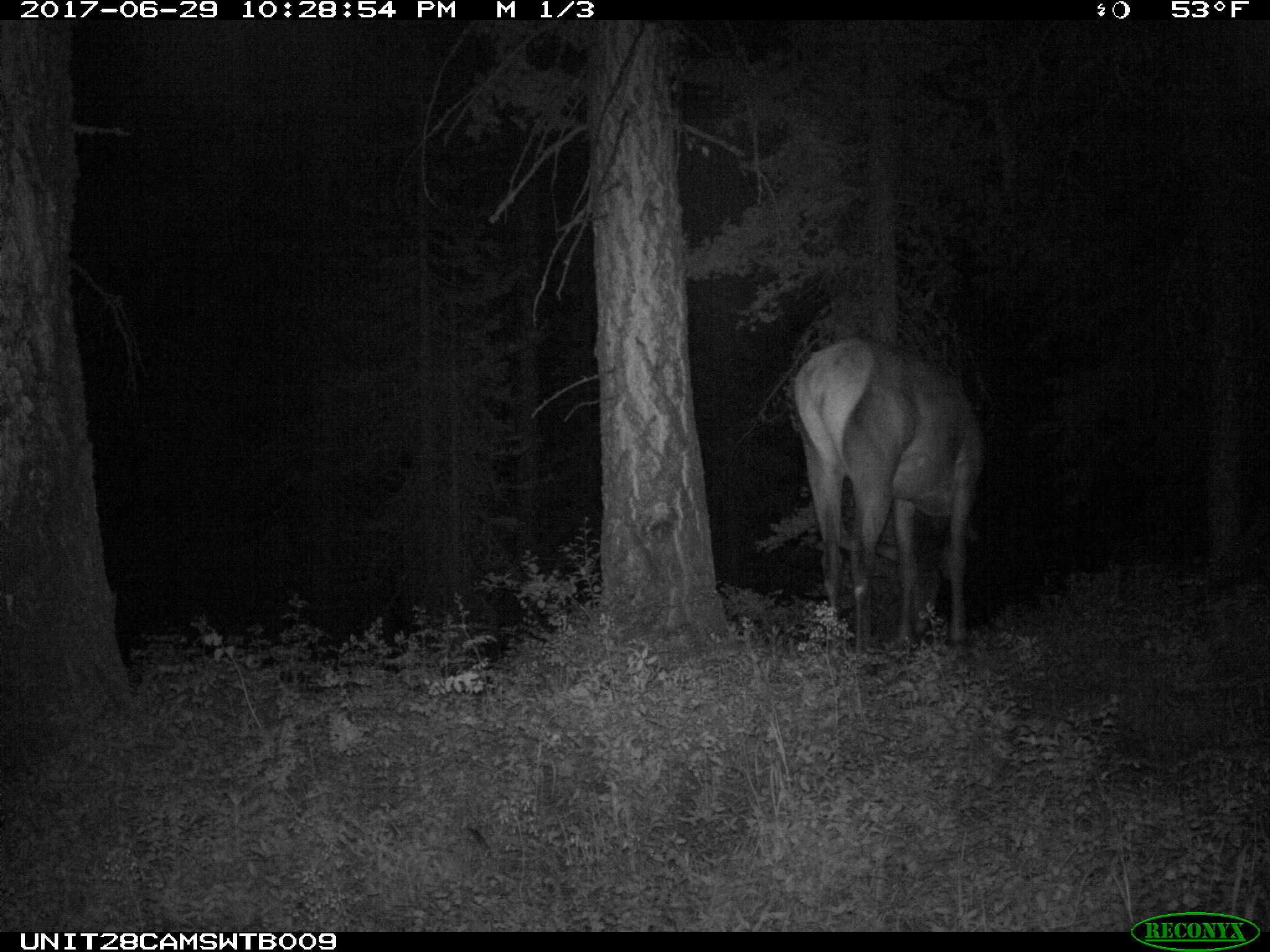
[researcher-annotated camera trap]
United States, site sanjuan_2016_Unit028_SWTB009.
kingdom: Animalia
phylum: Chordata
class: Mammalia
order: Artiodactyla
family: Cervidae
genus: Cervus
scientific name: Cervus elaphus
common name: red deer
Cervus elaphus (red deer).